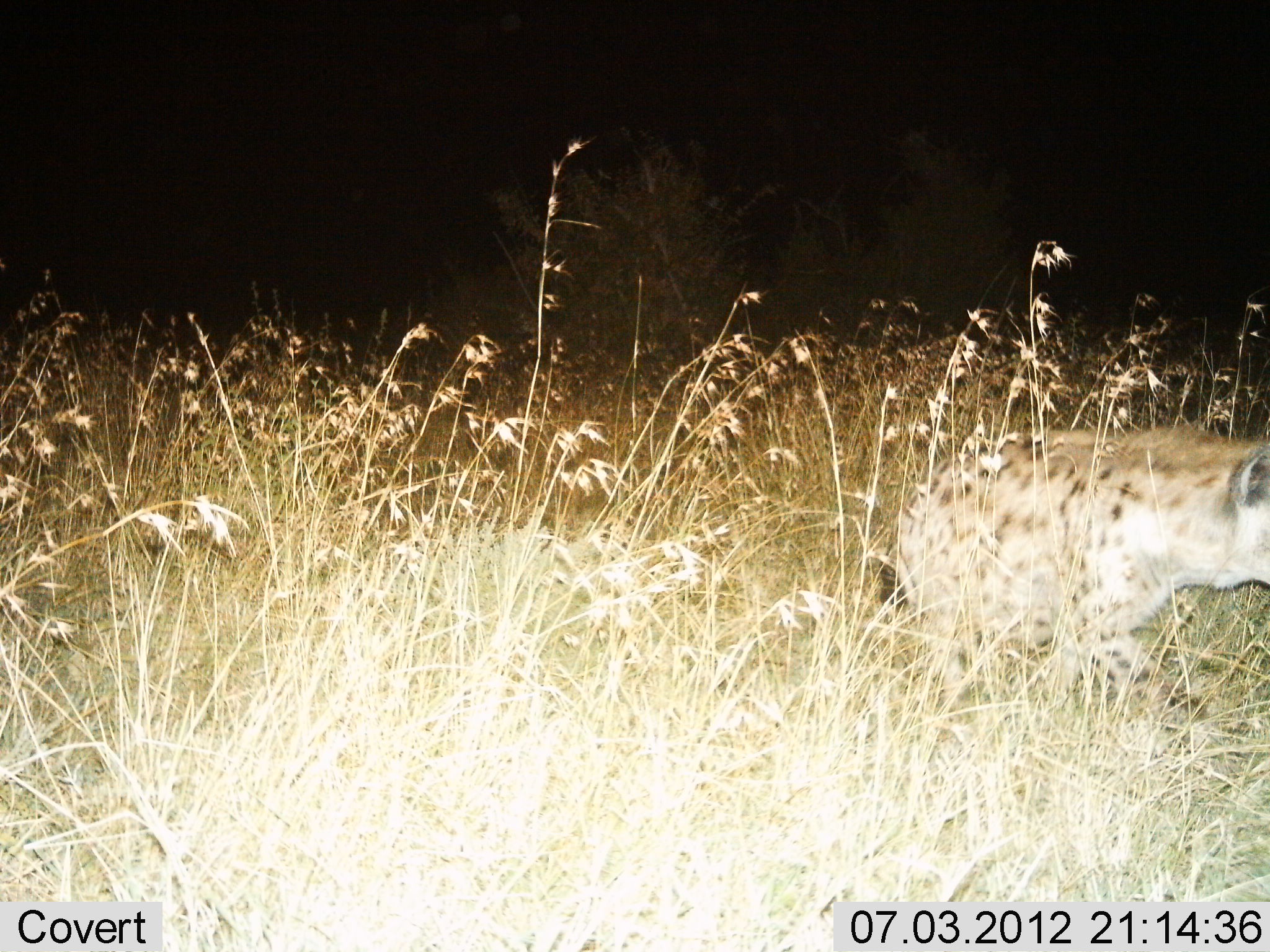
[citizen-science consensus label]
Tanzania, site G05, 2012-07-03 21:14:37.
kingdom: Animalia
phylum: Chordata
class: Mammalia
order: Carnivora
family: Hyaenidae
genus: Crocuta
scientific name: Crocuta crocuta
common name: spotted hyena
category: hyenaspotted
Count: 1.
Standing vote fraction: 40%.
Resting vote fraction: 10%.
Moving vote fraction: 50%.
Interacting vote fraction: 0%.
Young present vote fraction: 0%.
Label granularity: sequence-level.